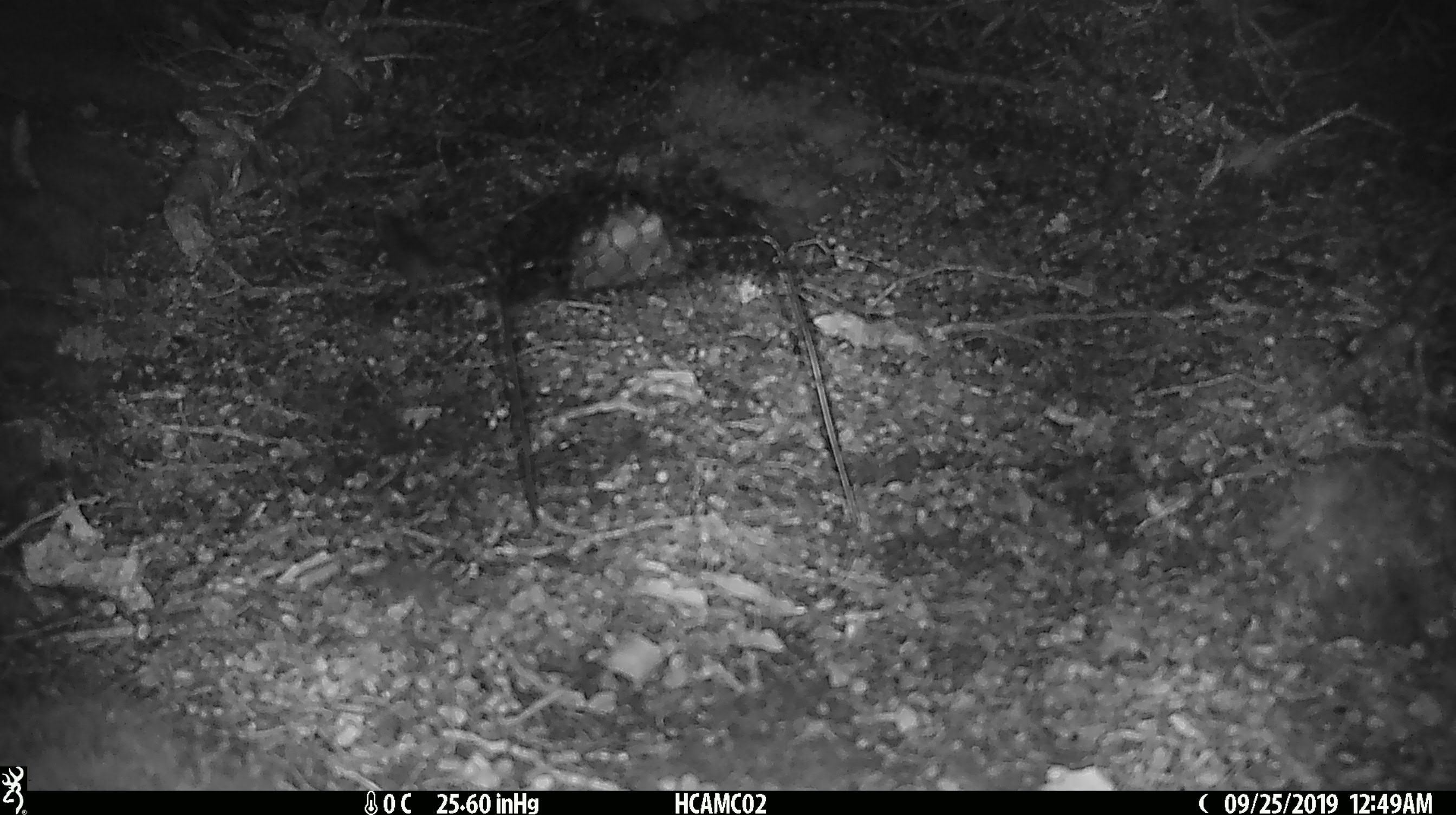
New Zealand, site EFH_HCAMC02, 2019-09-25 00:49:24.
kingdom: Animalia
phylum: Chordata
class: Mammalia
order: Rodentia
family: Muridae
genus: Mus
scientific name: Mus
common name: mouse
Mouse (Mus).